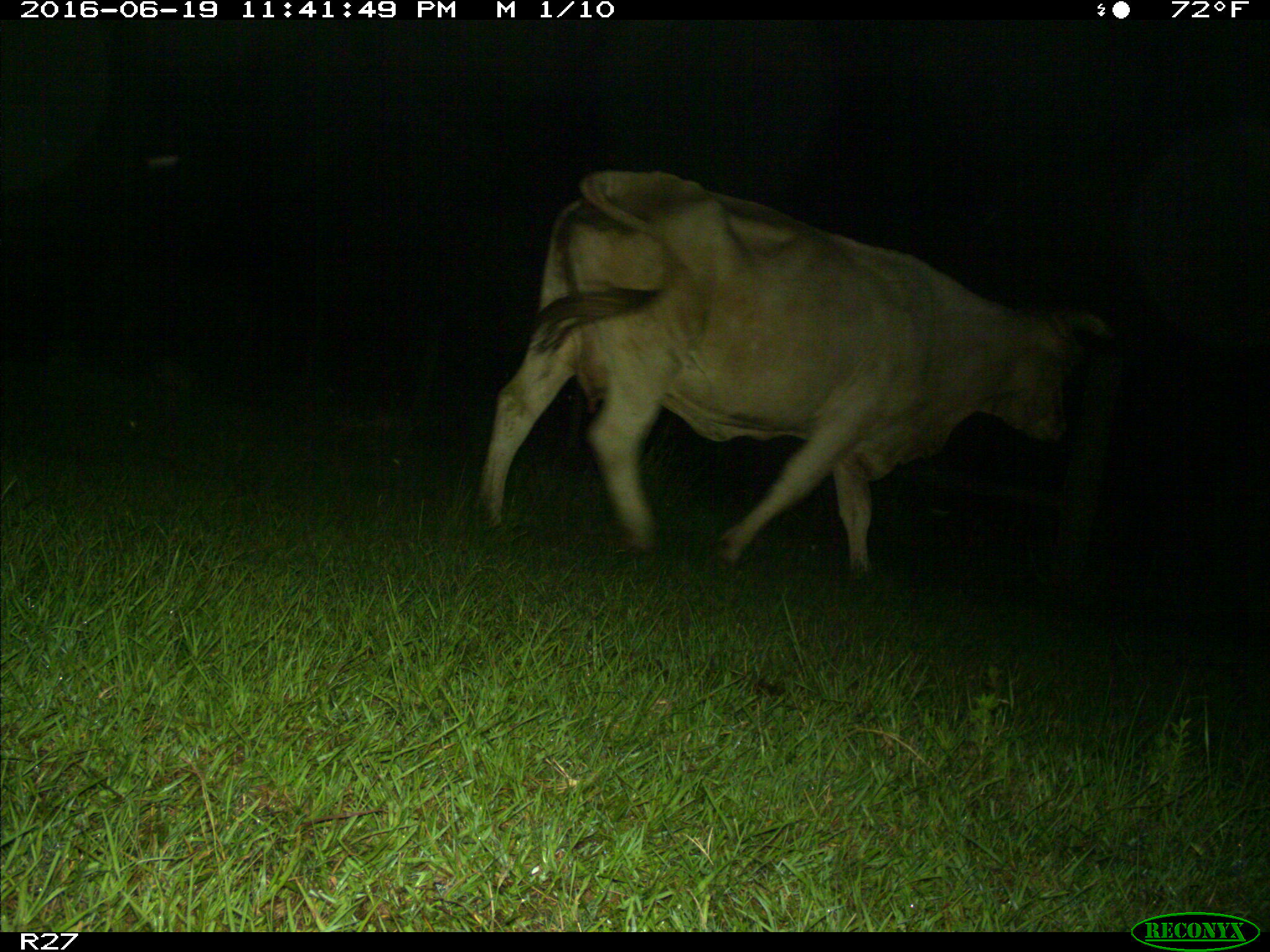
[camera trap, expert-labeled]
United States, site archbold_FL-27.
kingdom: Animalia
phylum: Chordata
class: Mammalia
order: Artiodactyla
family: Bovidae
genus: Bos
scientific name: Bos taurus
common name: domestic cow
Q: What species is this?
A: Bos taurus (domestic cow).